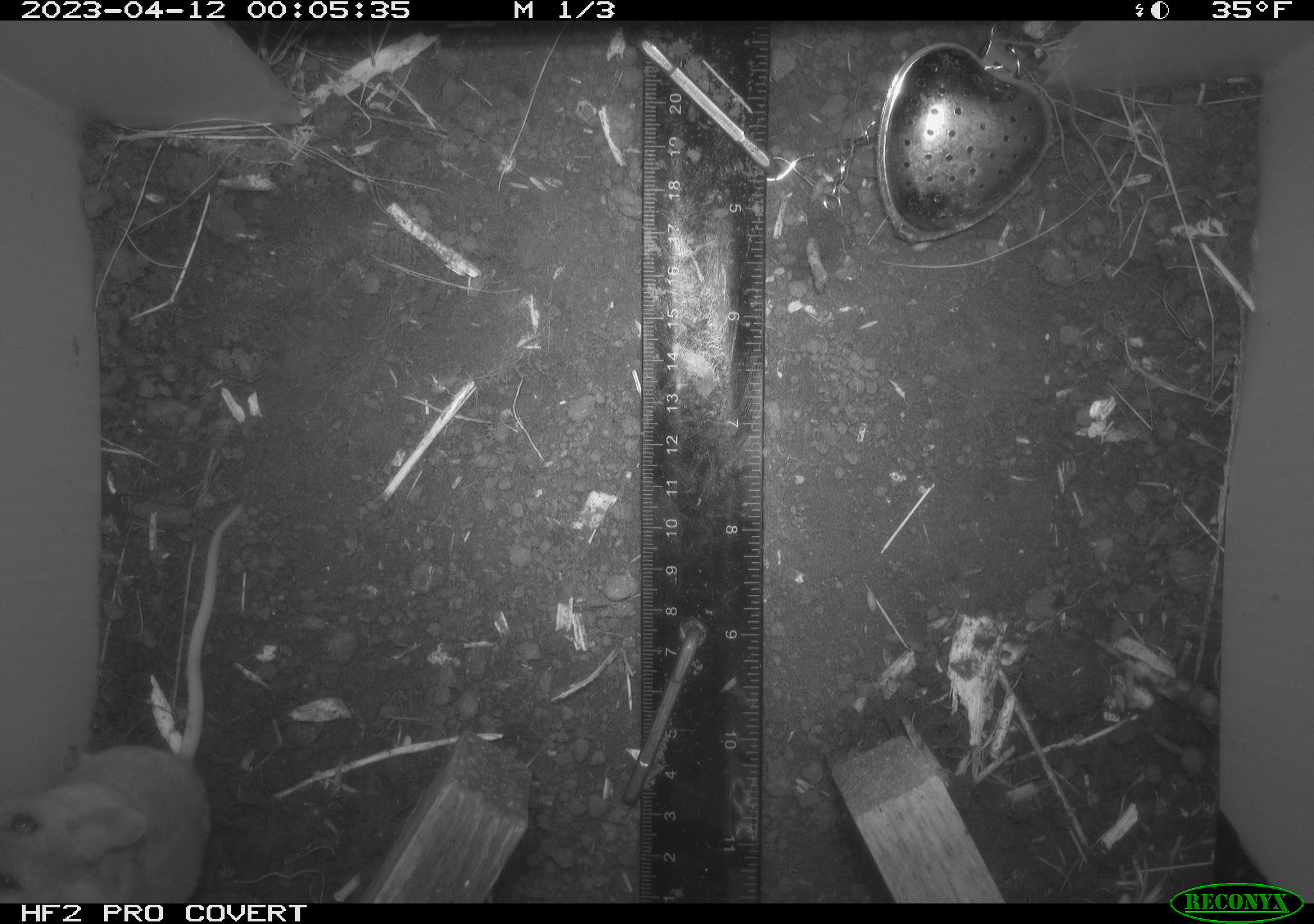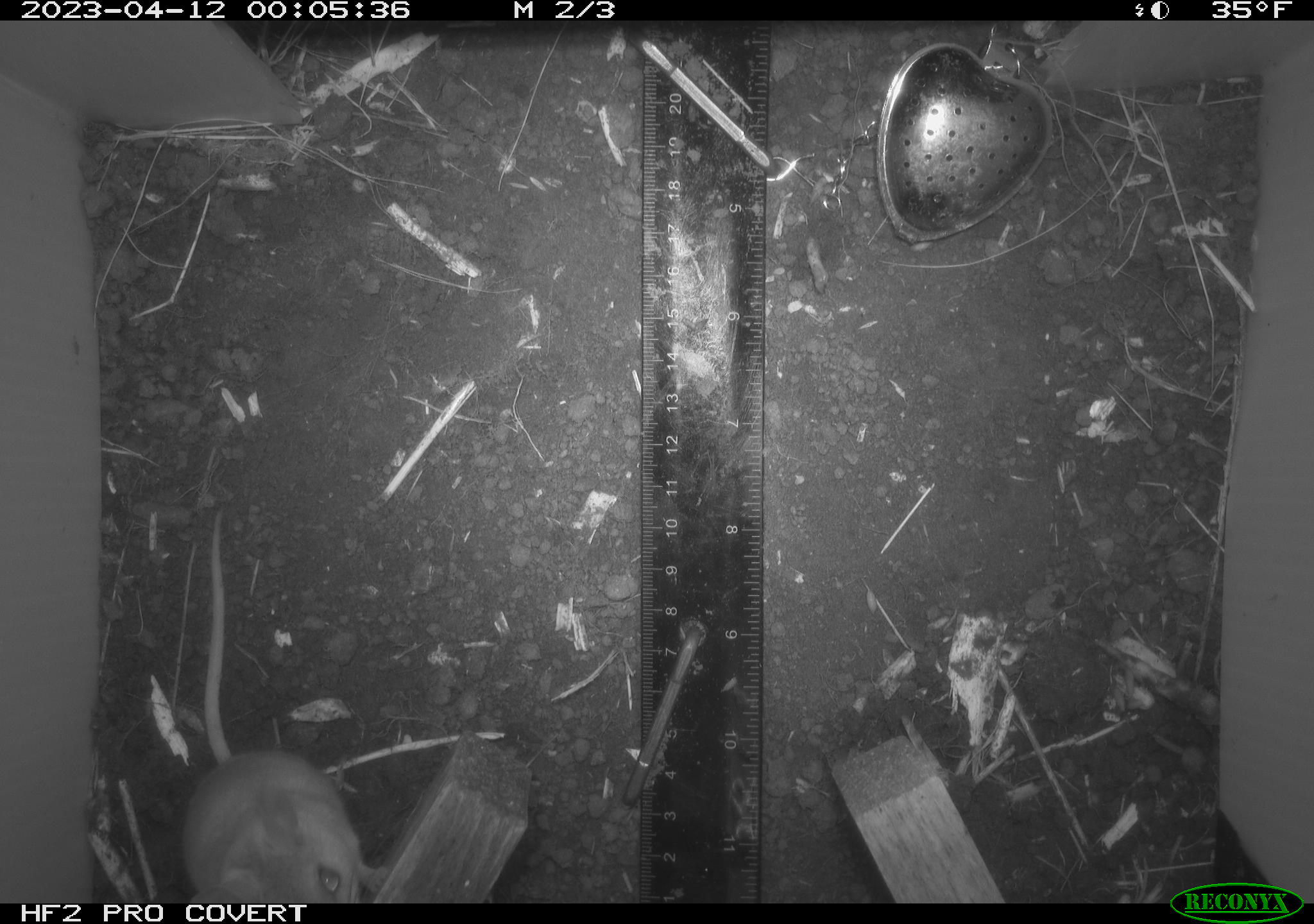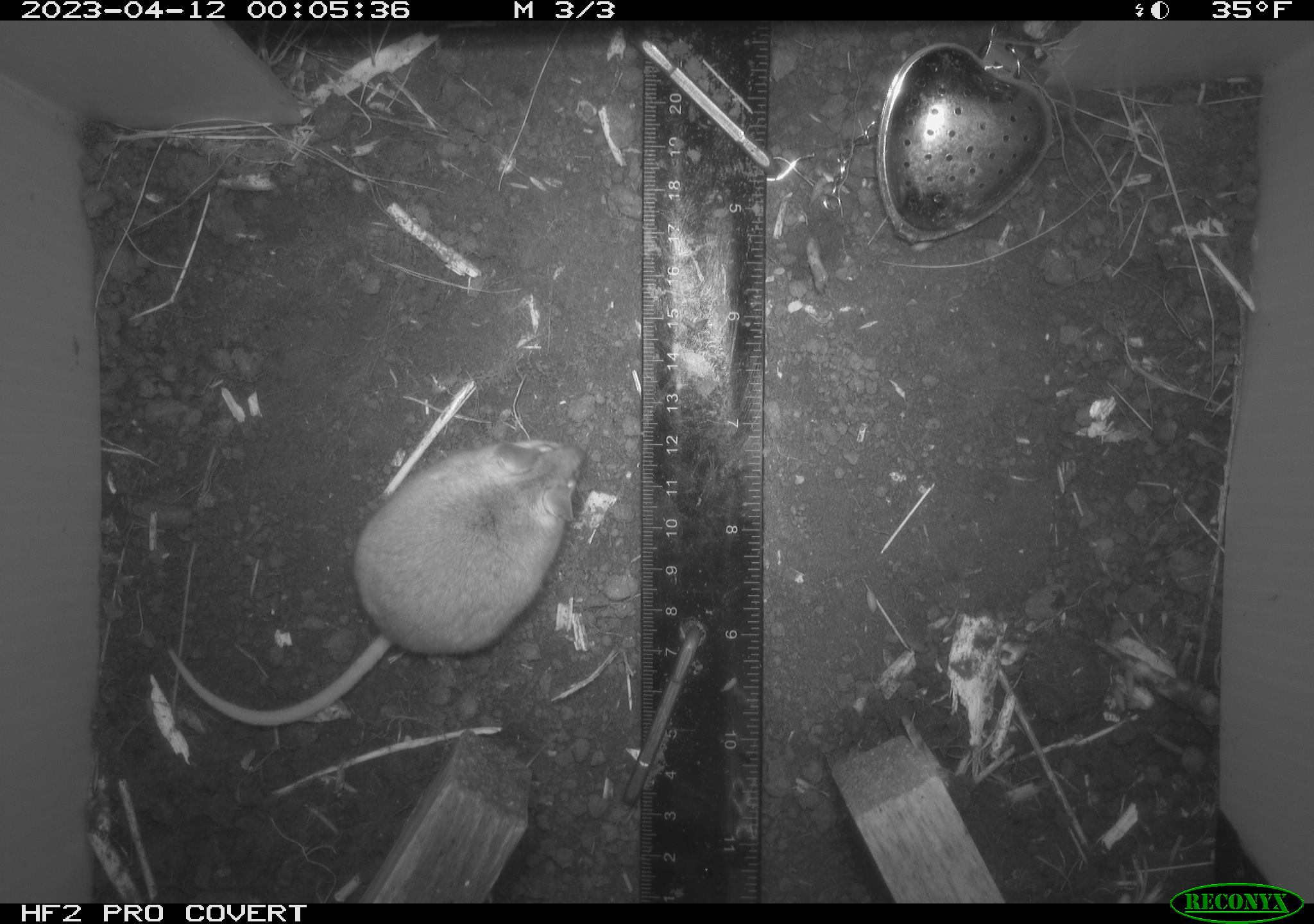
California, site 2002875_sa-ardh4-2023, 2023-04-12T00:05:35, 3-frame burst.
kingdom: Animalia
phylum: Chordata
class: Mammalia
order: Rodentia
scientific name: Rodentia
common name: mouse species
Mouse species (Rodentia).